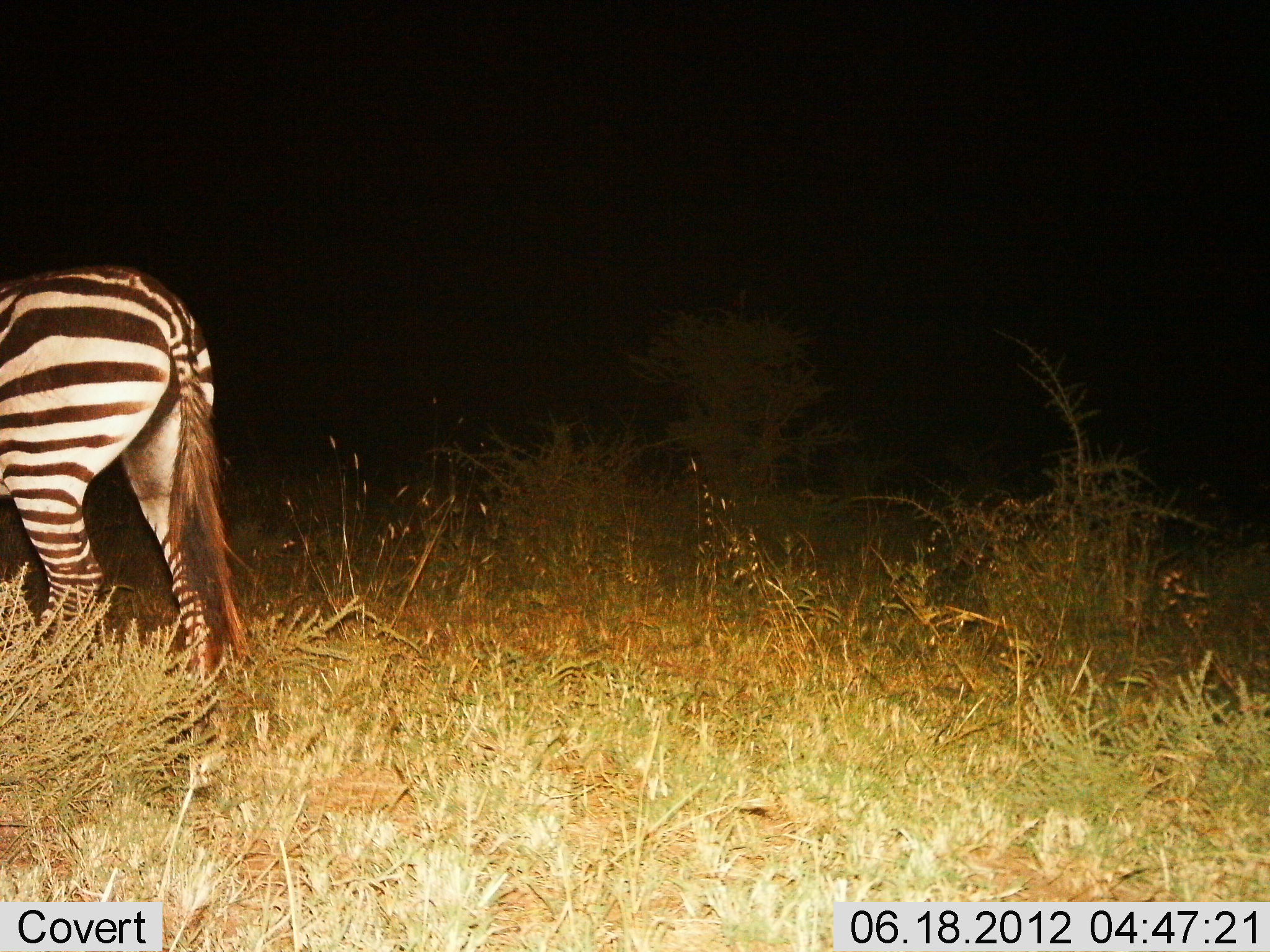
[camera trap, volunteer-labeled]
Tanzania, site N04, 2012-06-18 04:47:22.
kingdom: Animalia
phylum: Chordata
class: Mammalia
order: Perissodactyla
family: Equidae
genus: Equus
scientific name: Equus quagga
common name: plains zebra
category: zebra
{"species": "zebra (plains zebra) (Equus quagga)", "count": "1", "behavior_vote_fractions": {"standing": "60%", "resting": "0%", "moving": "40%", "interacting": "0%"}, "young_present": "0%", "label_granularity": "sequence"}